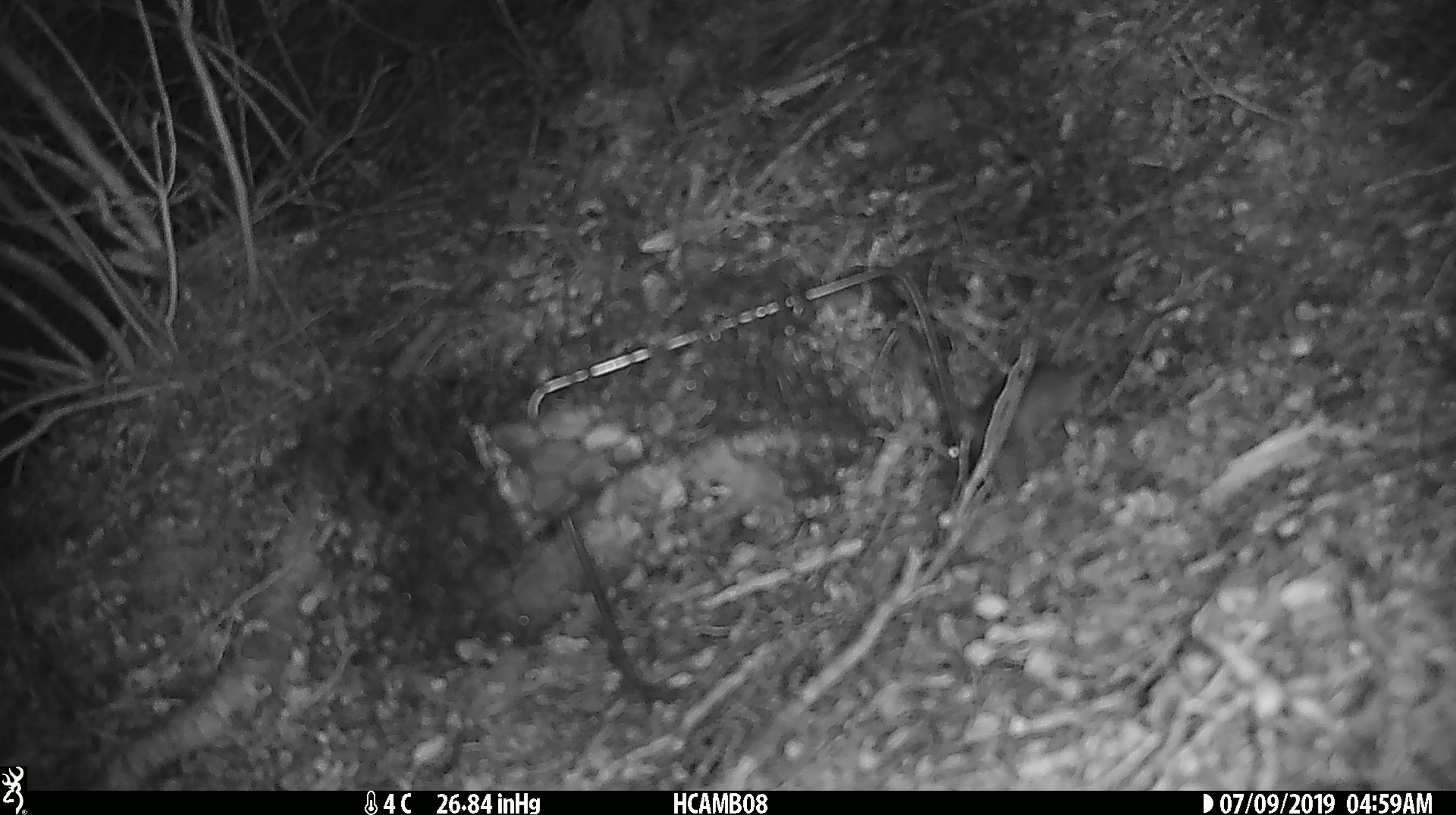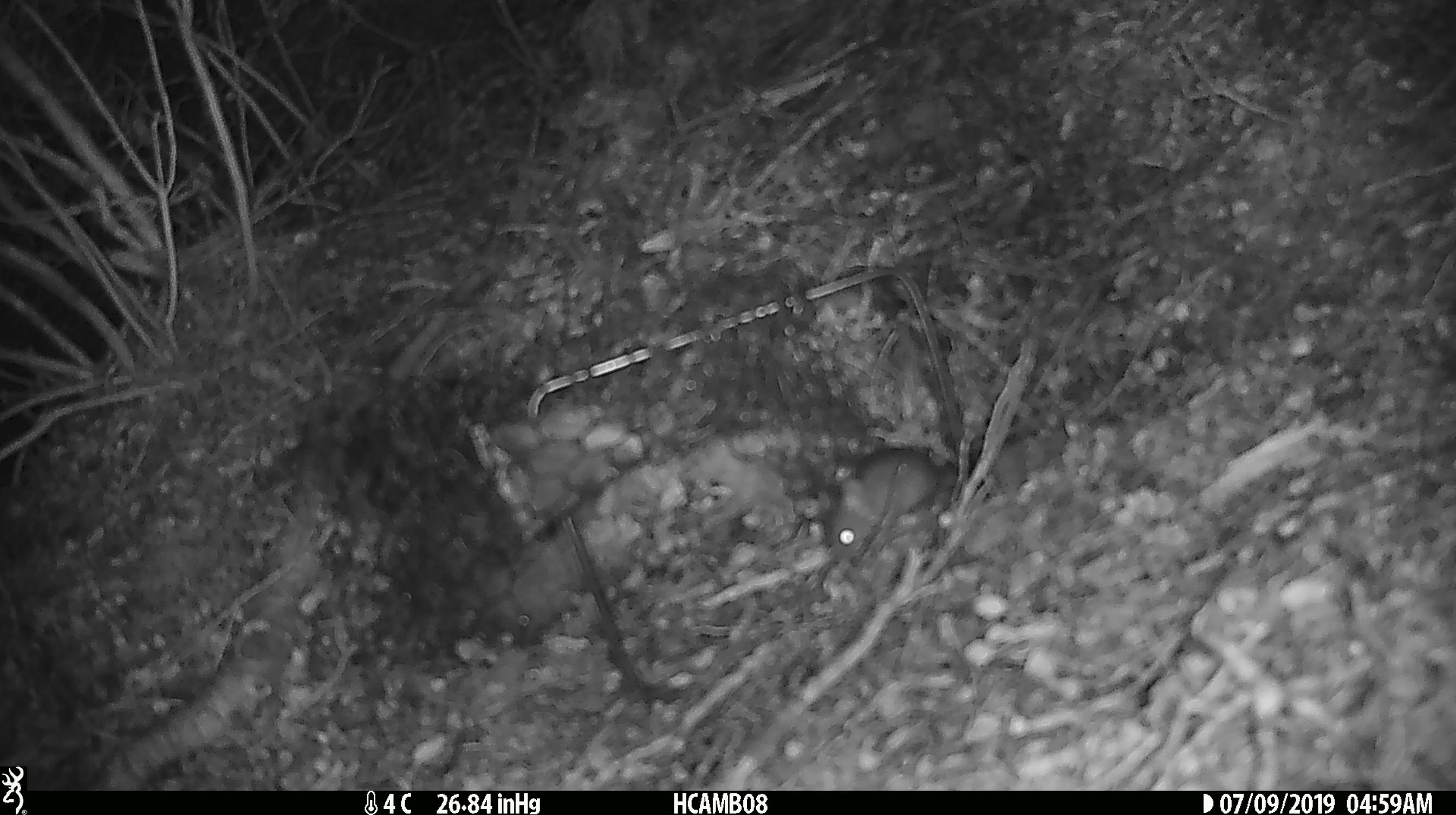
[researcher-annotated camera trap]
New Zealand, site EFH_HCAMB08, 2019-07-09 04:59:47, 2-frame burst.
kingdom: Animalia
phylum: Chordata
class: Mammalia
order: Rodentia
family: Muridae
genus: Mus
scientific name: Mus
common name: mouse